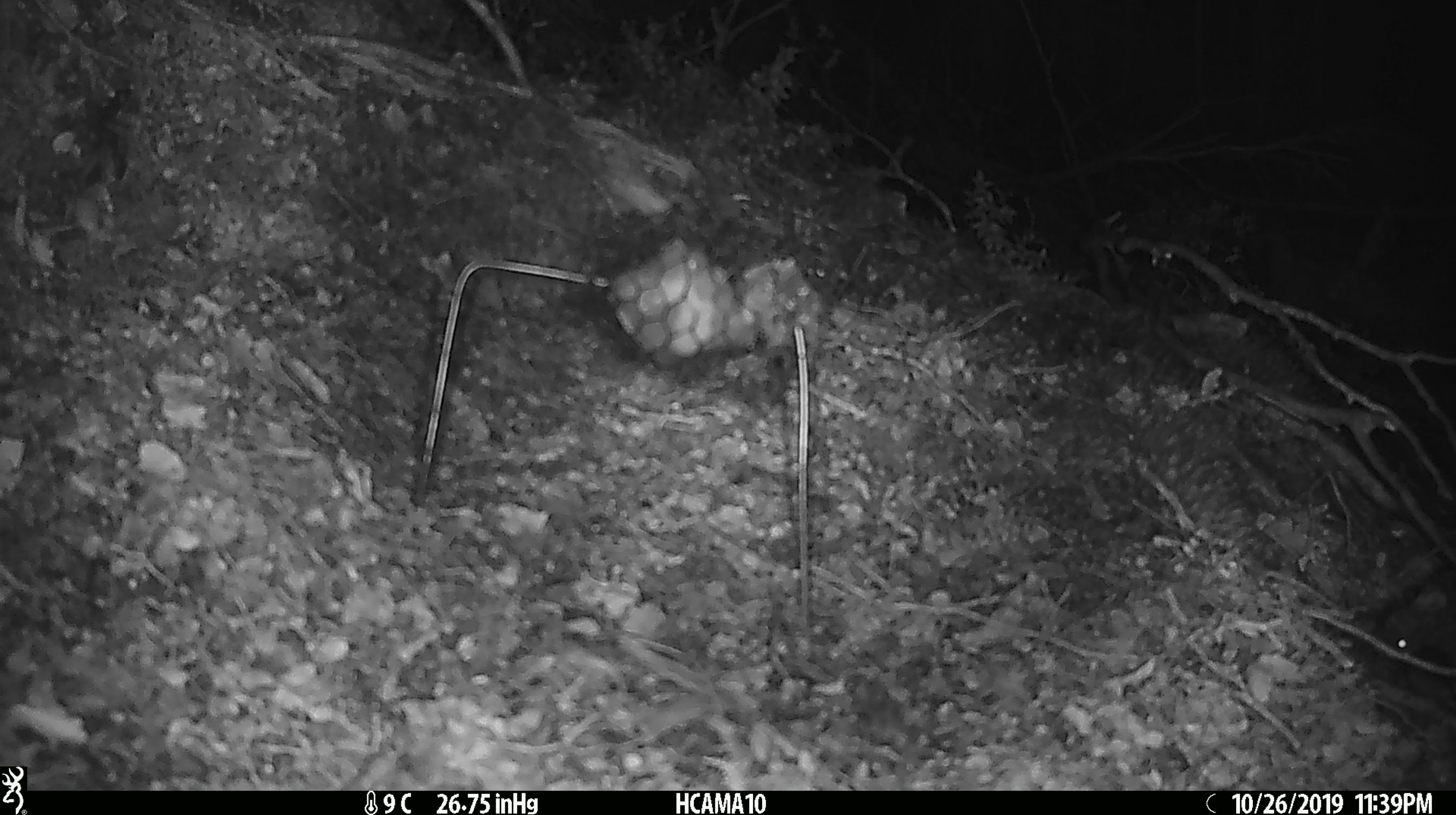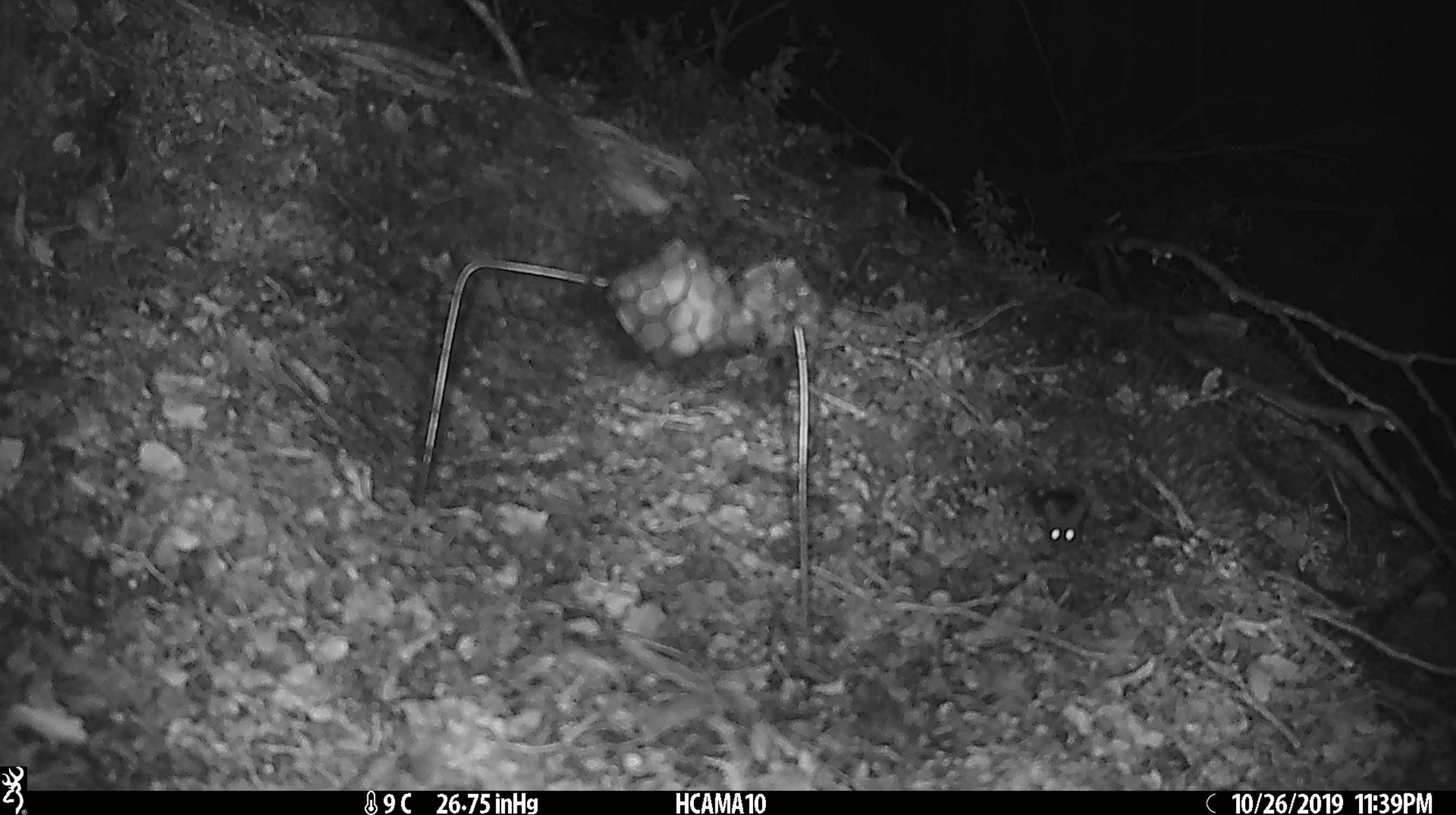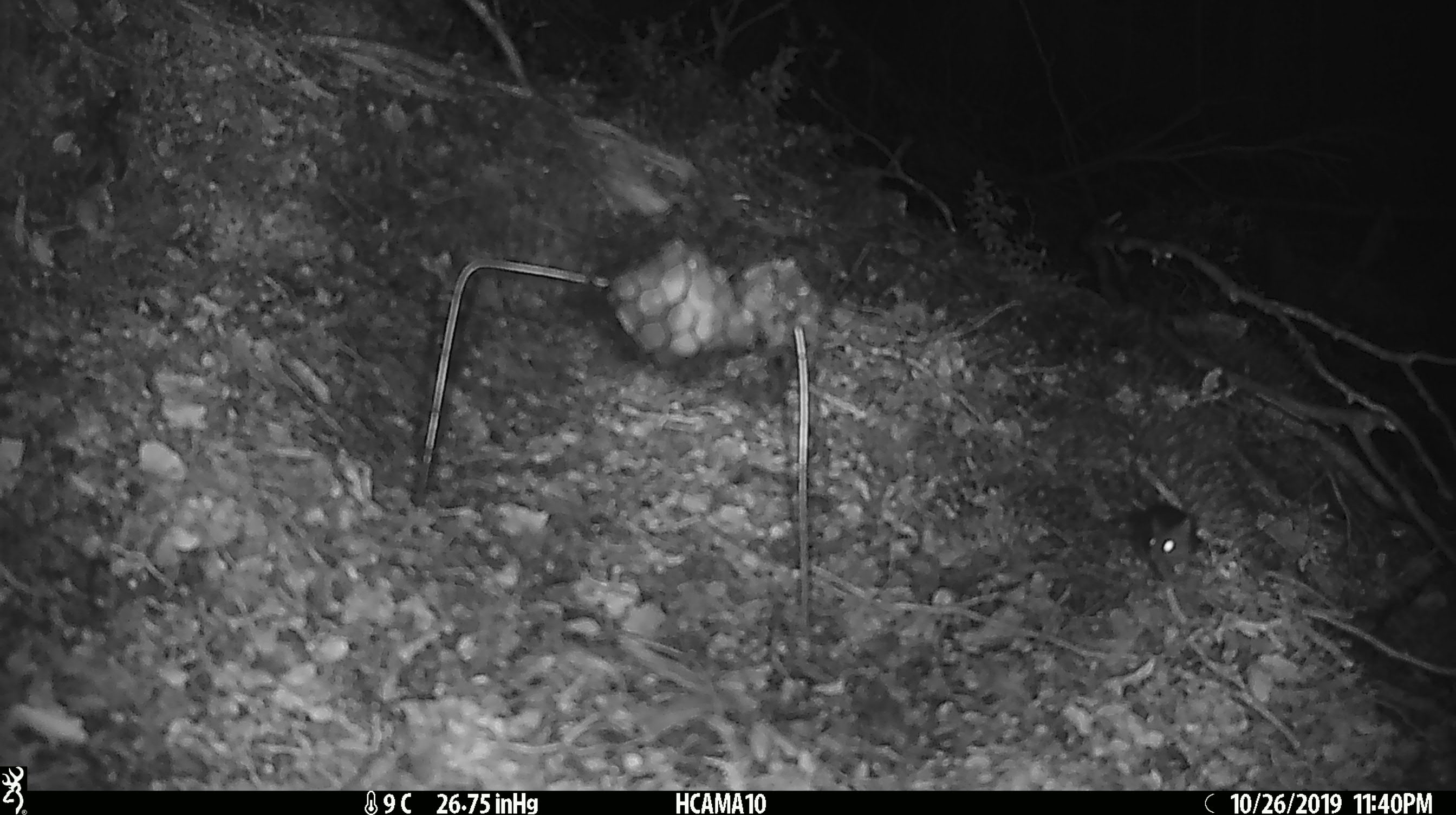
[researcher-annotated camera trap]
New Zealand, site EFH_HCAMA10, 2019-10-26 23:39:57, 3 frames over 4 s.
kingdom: Animalia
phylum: Chordata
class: Mammalia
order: Rodentia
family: Muridae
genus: Mus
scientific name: Mus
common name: mouse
Mouse (Mus).